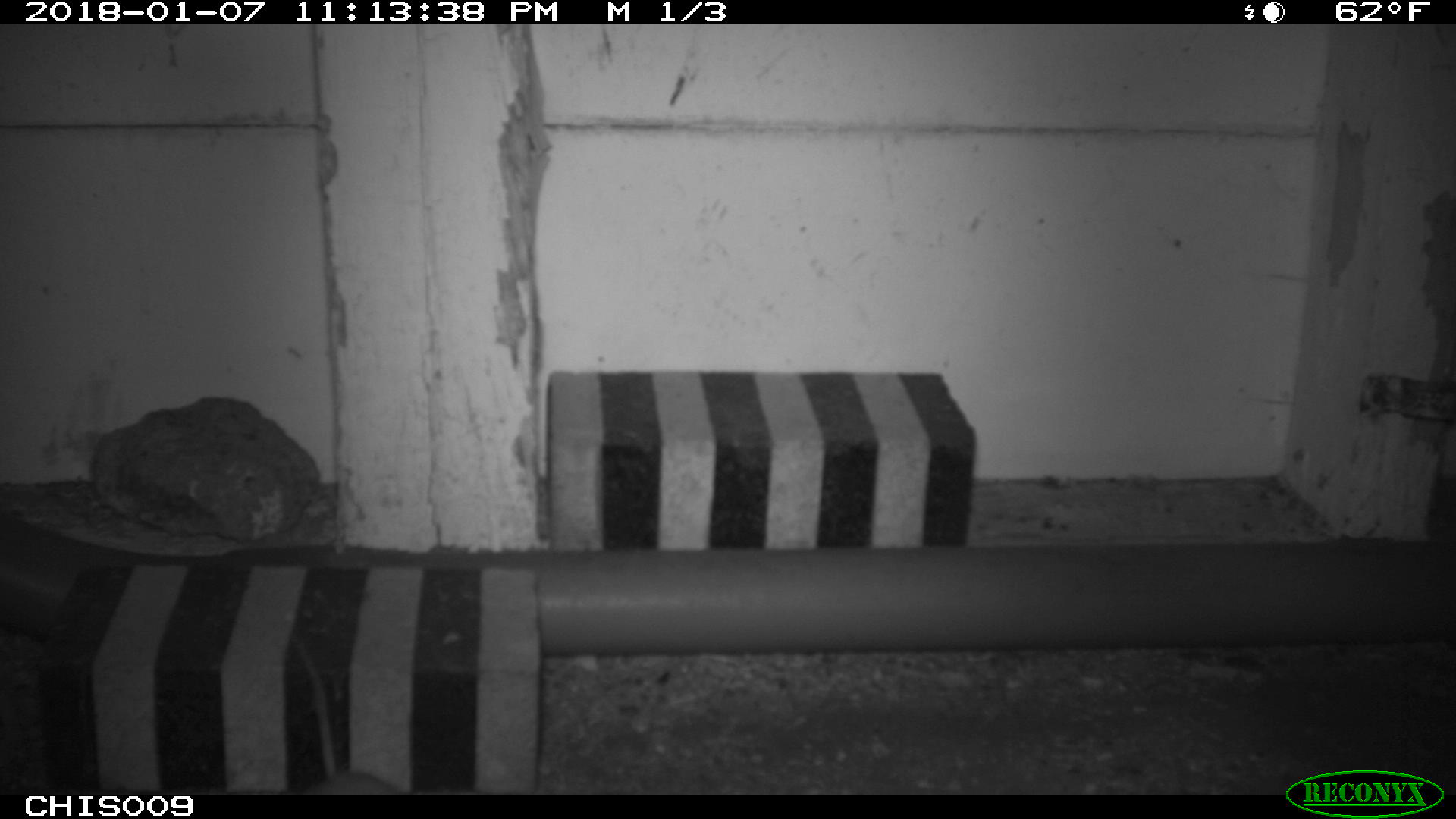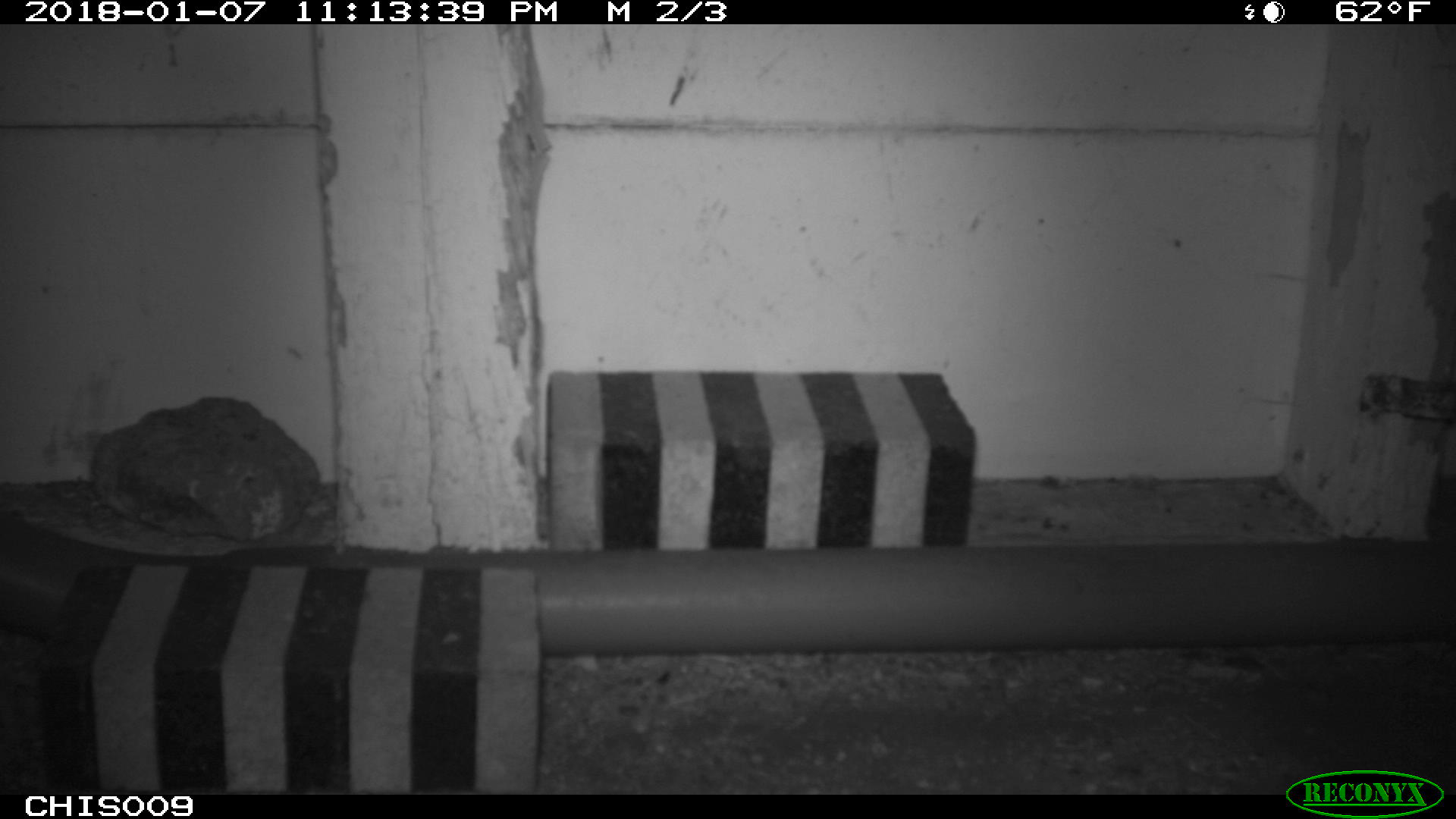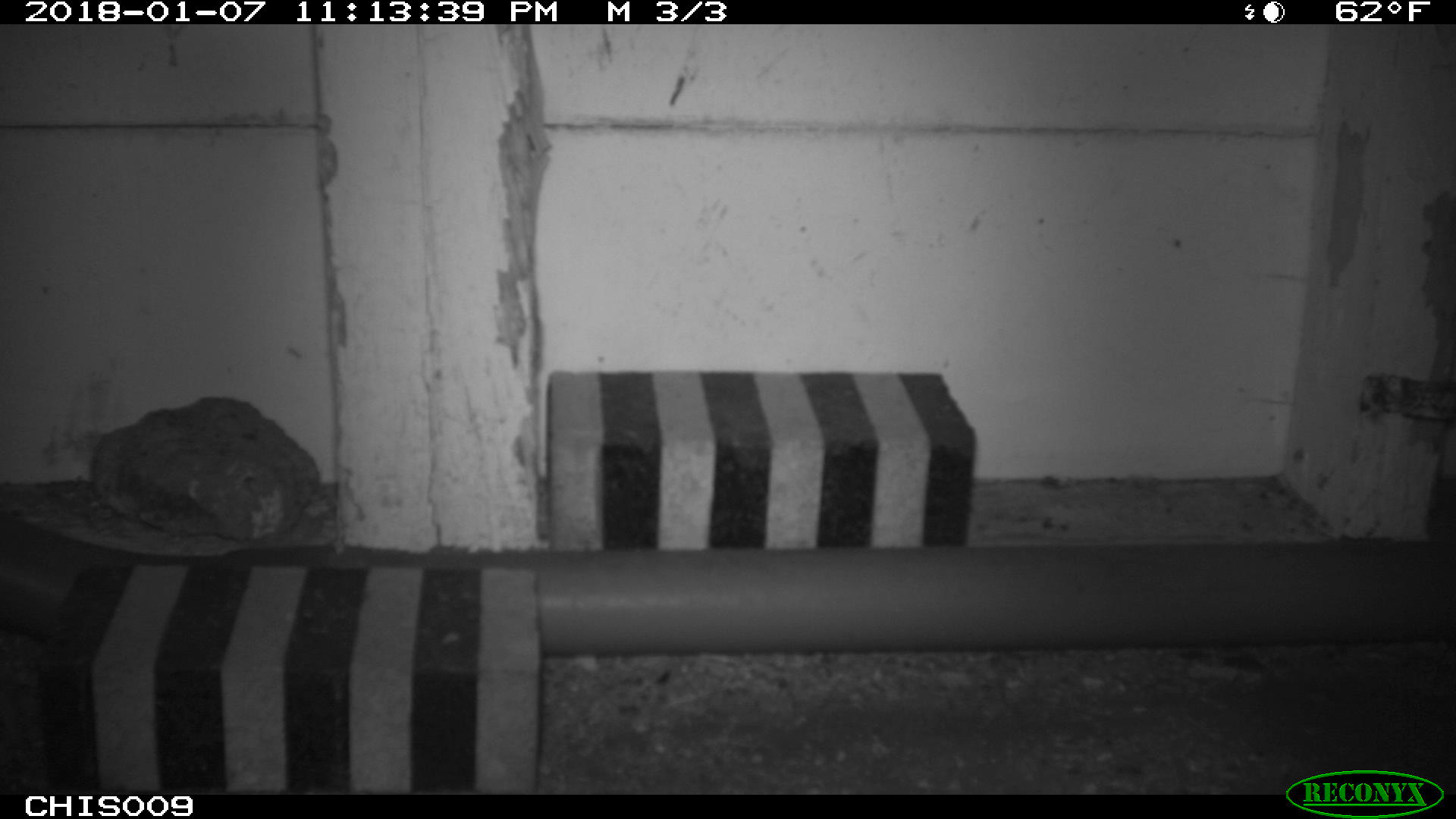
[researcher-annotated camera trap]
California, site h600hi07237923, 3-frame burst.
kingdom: Animalia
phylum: Chordata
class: Mammalia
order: Rodentia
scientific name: Rodentia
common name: rodent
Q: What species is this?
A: Rodent (Rodentia).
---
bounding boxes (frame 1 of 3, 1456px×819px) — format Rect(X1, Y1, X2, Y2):
rodent: Rect(294, 637, 401, 795)